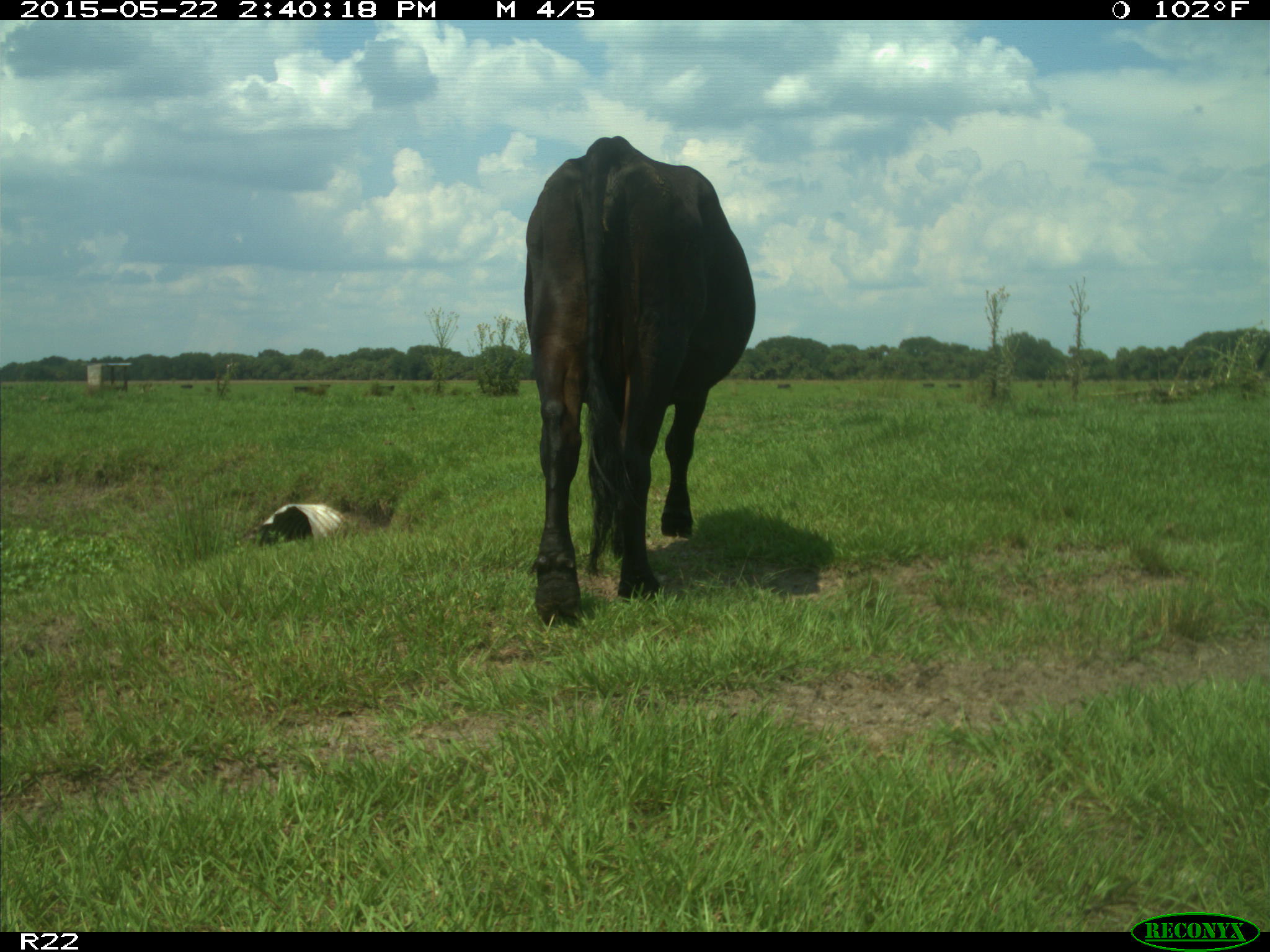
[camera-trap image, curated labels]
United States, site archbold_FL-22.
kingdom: Animalia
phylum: Chordata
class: Mammalia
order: Artiodactyla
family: Bovidae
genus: Bos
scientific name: Bos taurus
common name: domestic cow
Bos taurus (domestic cow).